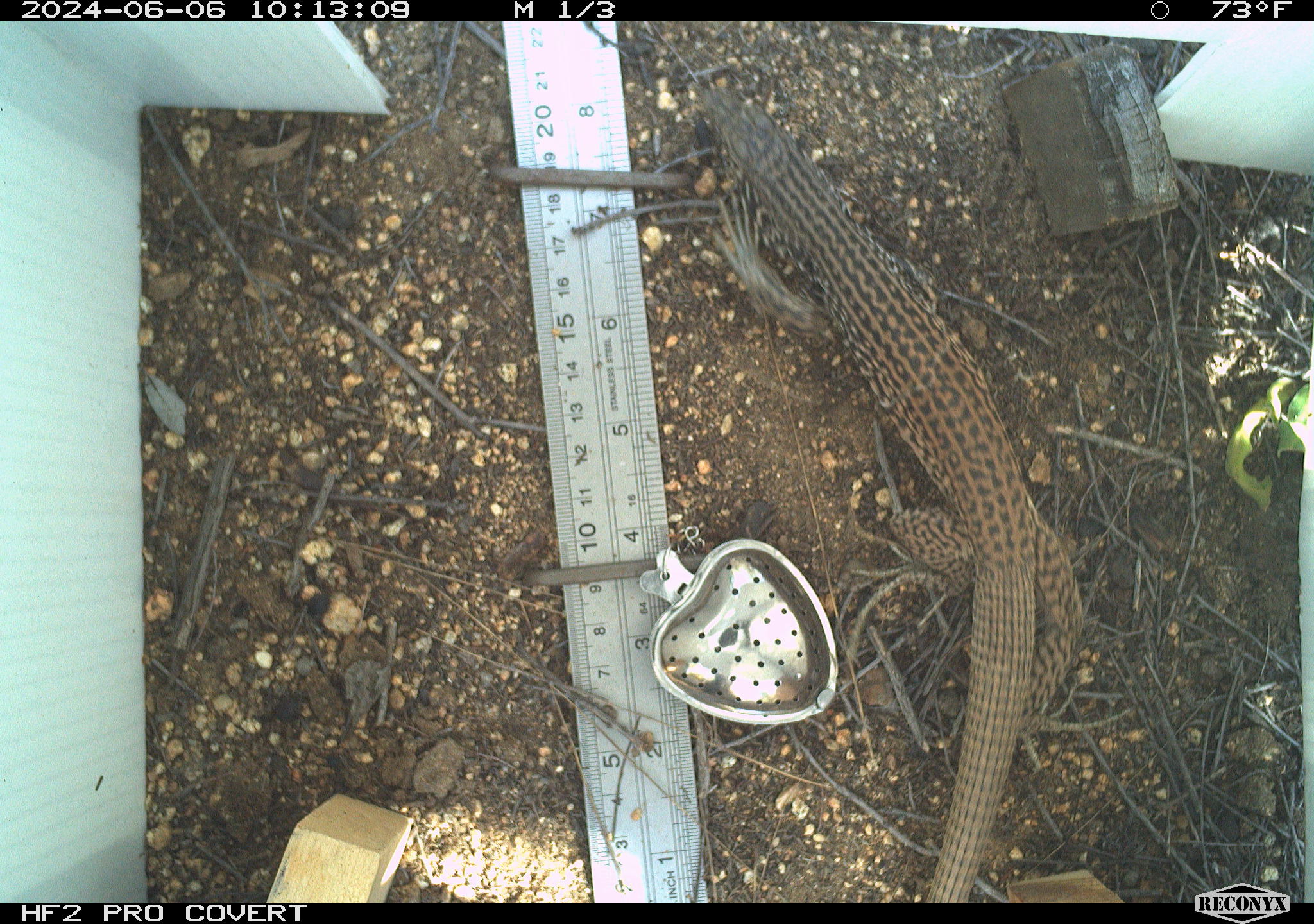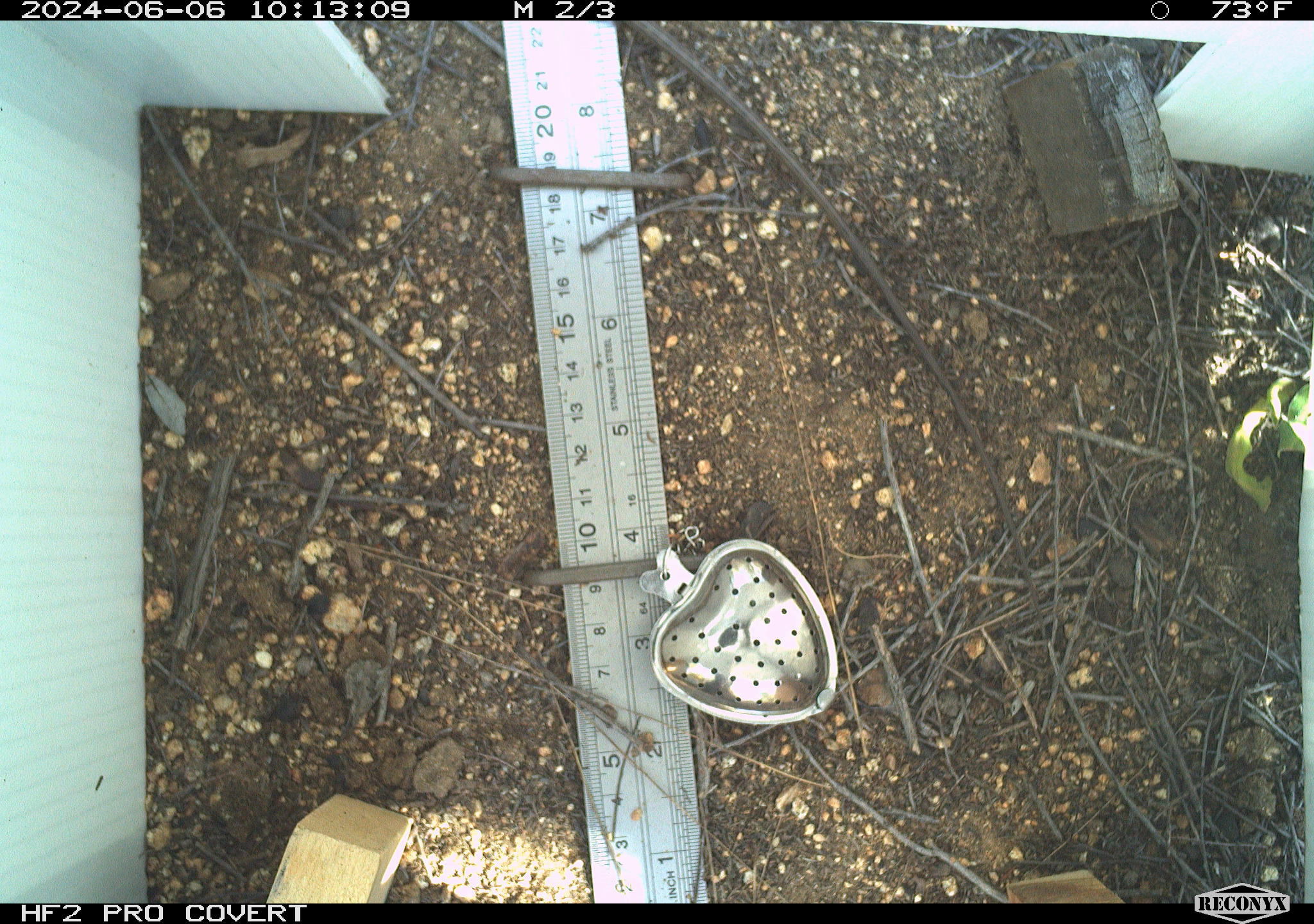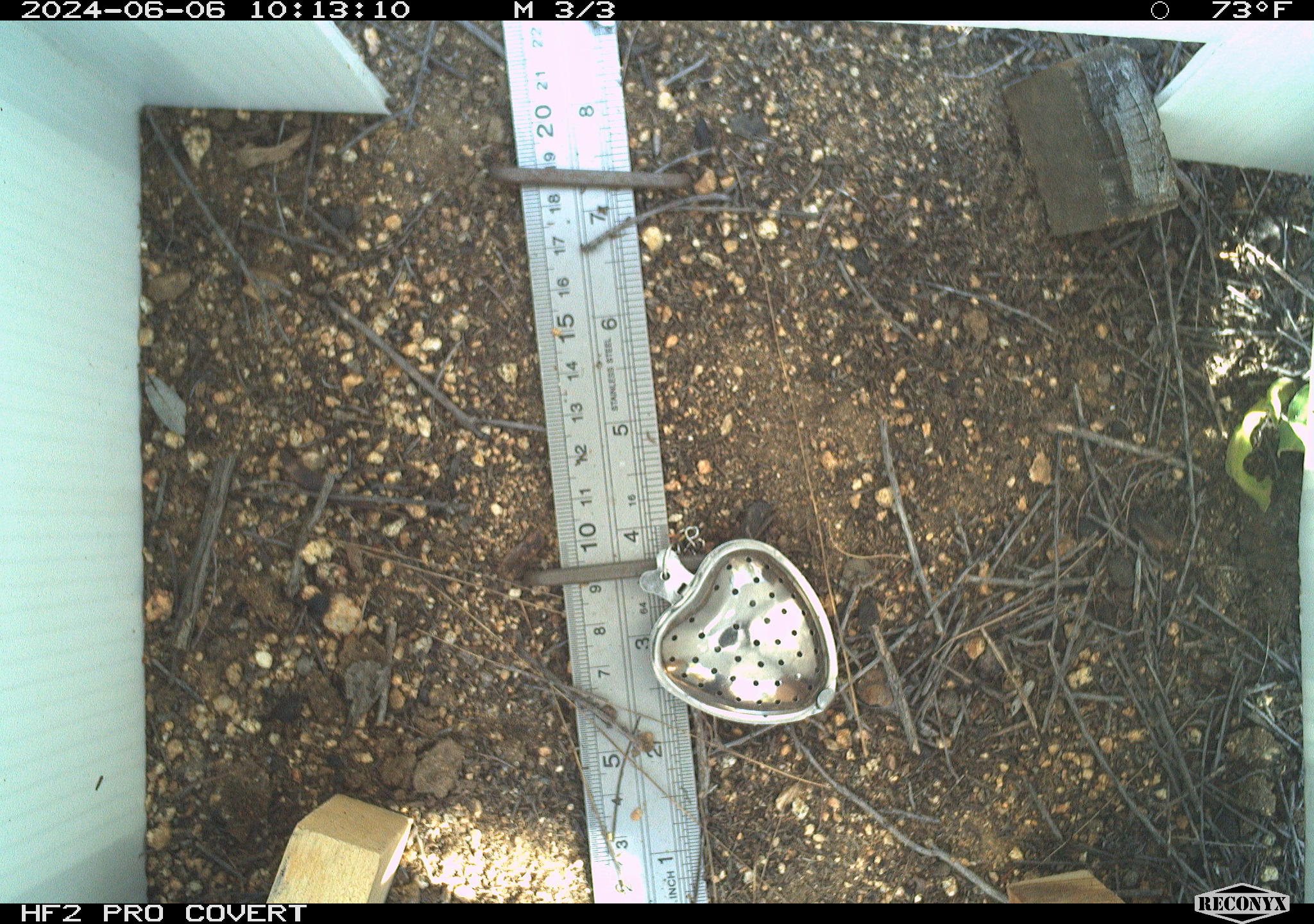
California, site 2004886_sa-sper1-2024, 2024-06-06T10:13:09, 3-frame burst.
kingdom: Animalia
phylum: Chordata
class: Reptilia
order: Squamata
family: Teiidae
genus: Aspidoscelis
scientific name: Aspidoscelis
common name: whiptail lizards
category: aspidoscelis species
Aspidoscelis species (whiptail lizards) (Aspidoscelis).